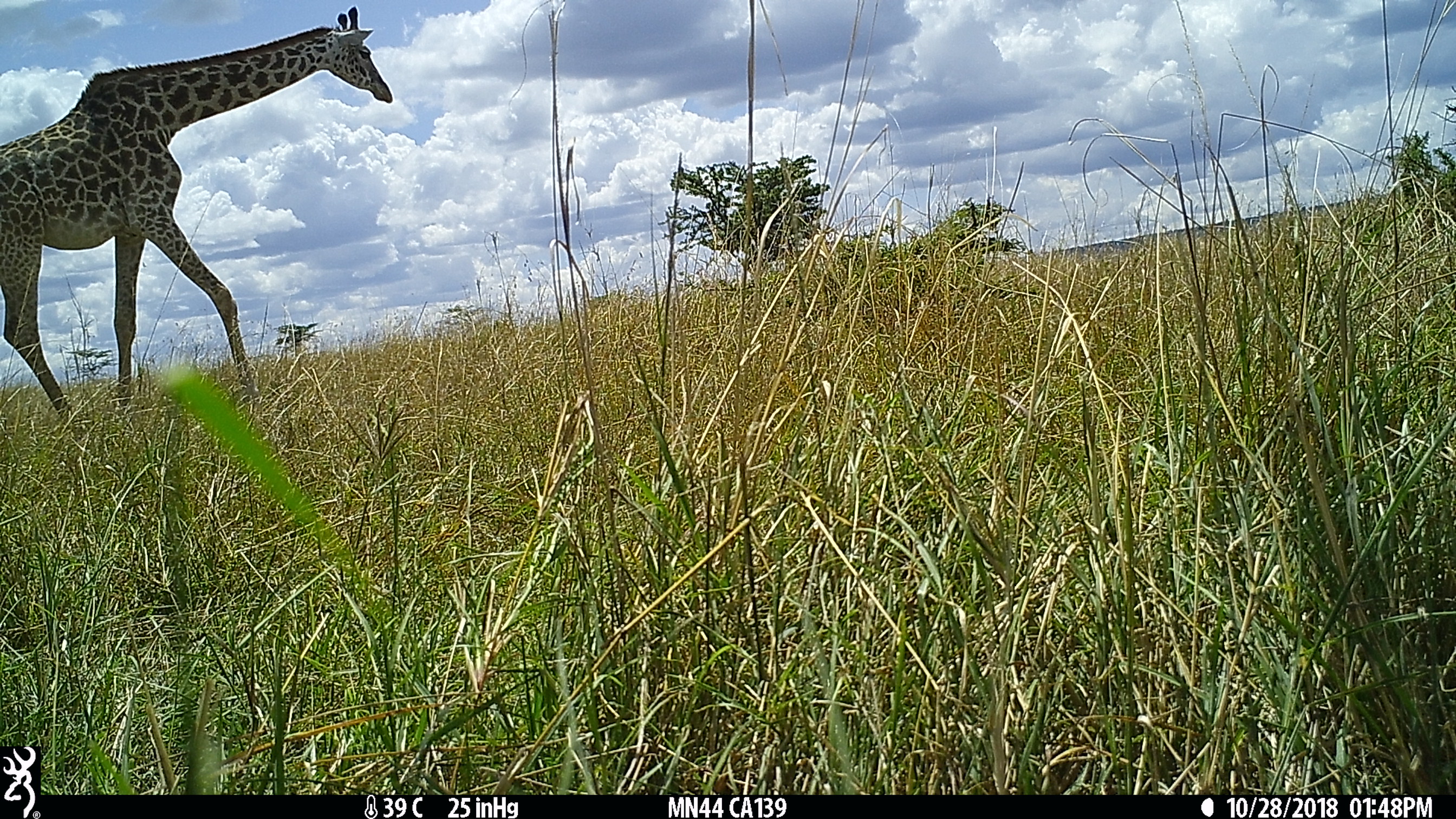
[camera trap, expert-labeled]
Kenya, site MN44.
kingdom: Animalia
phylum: Chordata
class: Mammalia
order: Artiodactyla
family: Giraffidae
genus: Giraffa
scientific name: Giraffa camelopardalis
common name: northern giraffe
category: giraffe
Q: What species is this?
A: Giraffe (northern giraffe) (Giraffa camelopardalis).